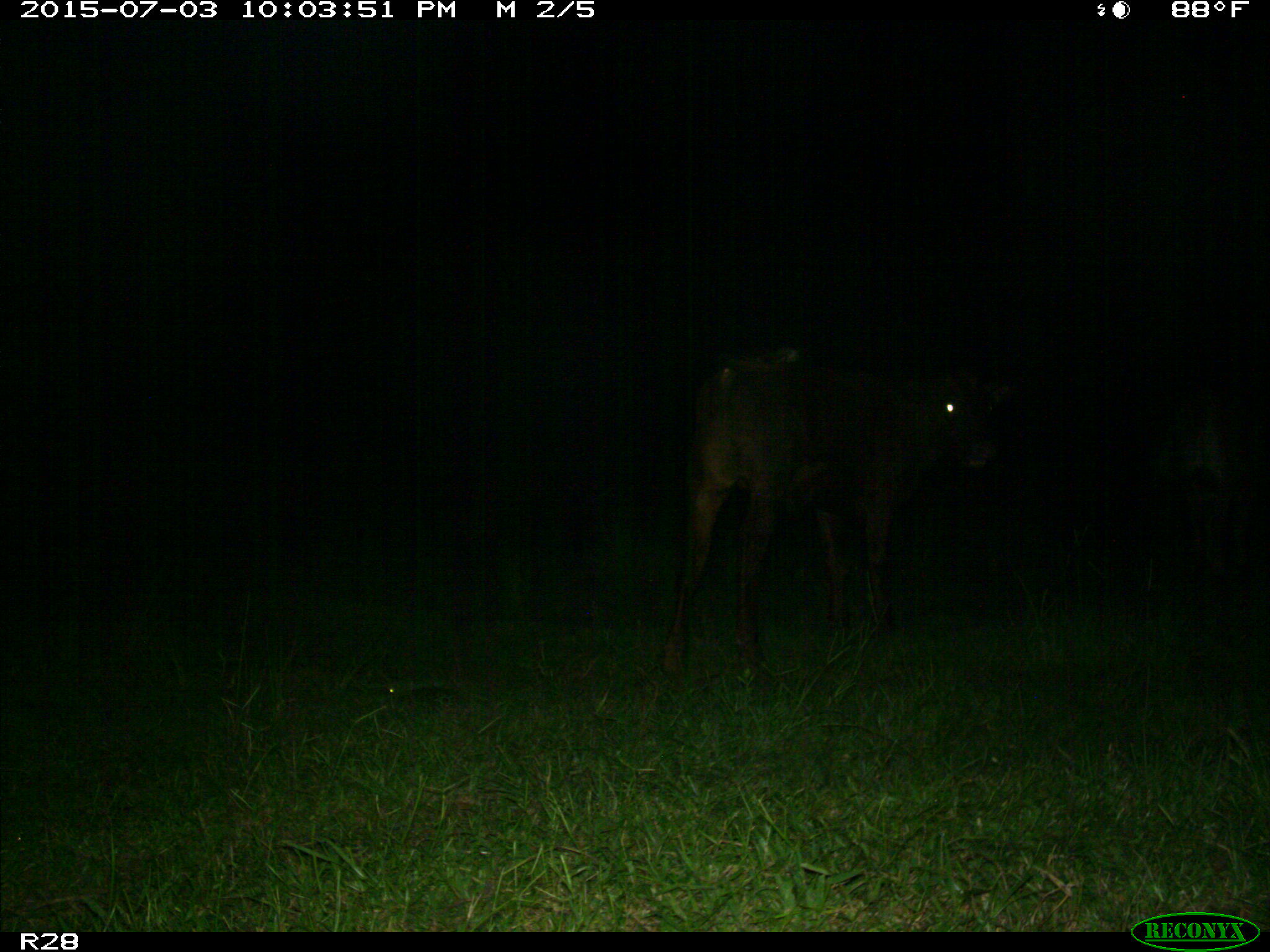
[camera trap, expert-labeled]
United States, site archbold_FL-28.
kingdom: Animalia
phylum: Chordata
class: Mammalia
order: Artiodactyla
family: Bovidae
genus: Bos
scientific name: Bos taurus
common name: domestic cow